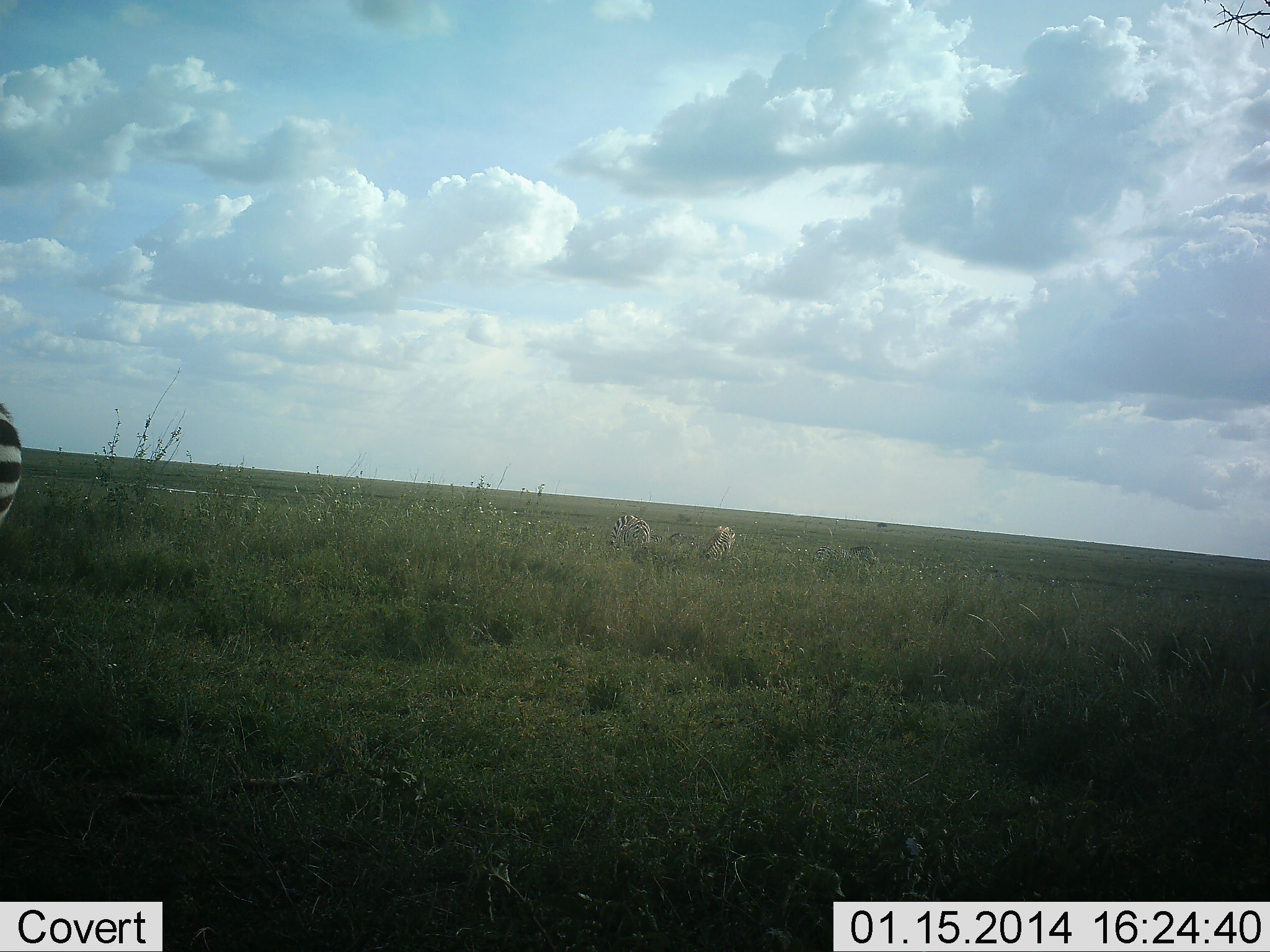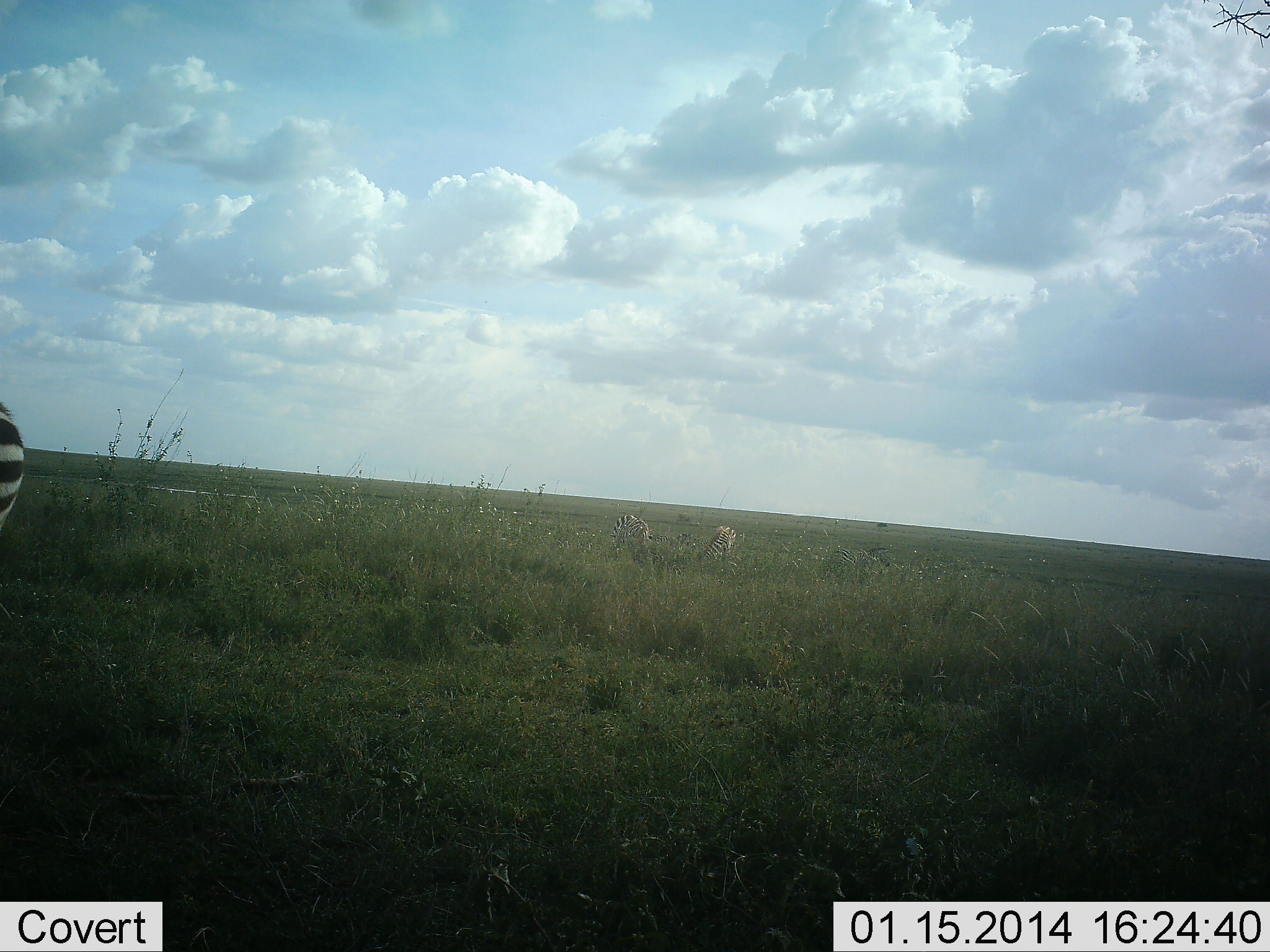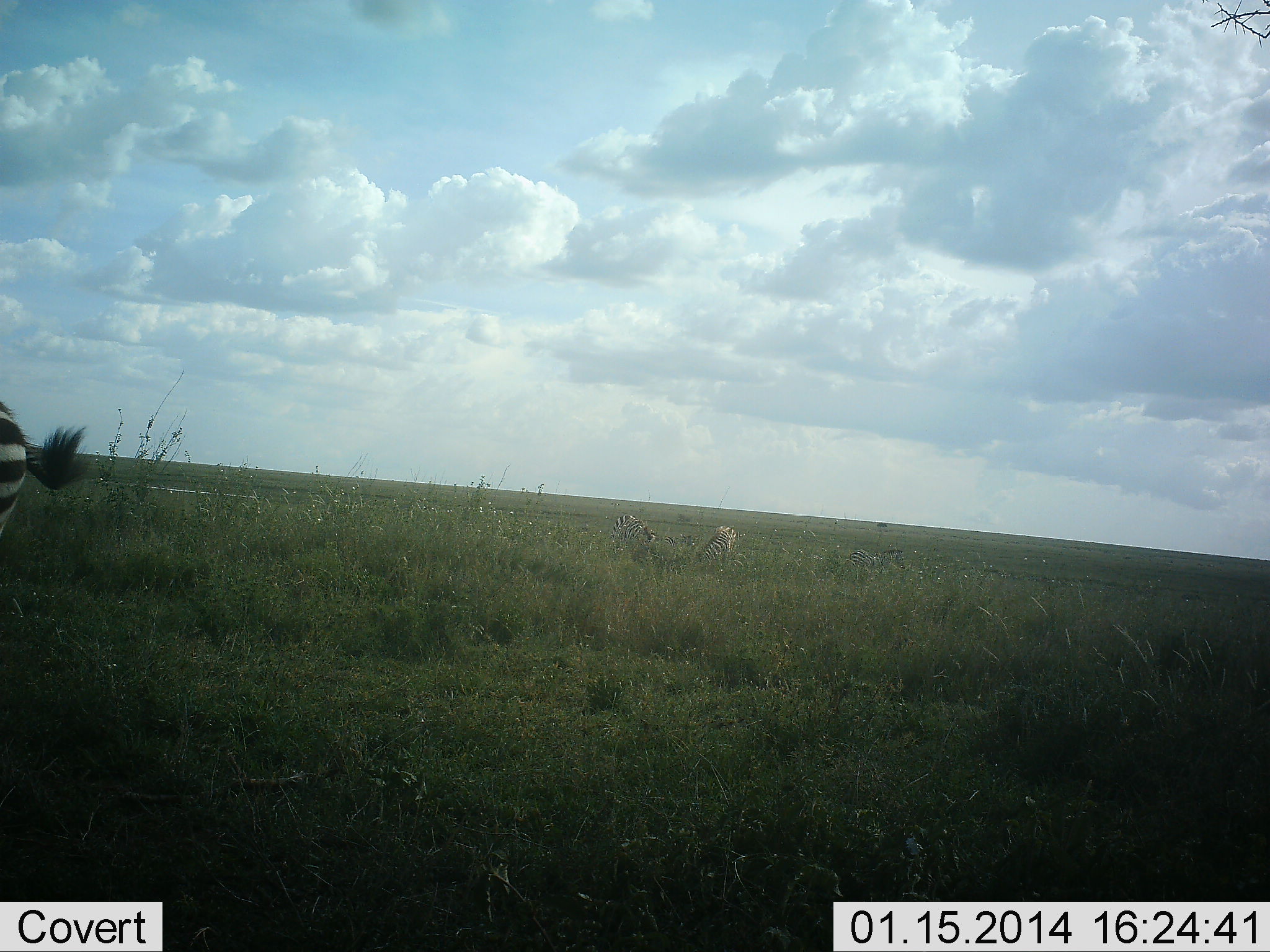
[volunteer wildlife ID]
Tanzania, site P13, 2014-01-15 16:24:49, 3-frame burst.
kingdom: Animalia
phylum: Chordata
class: Mammalia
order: Perissodactyla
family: Equidae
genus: Equus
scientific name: Equus quagga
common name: plains zebra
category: zebra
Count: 3.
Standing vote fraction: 60%.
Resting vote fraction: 0%.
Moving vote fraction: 10%.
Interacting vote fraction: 0%.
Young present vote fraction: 0%.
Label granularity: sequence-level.